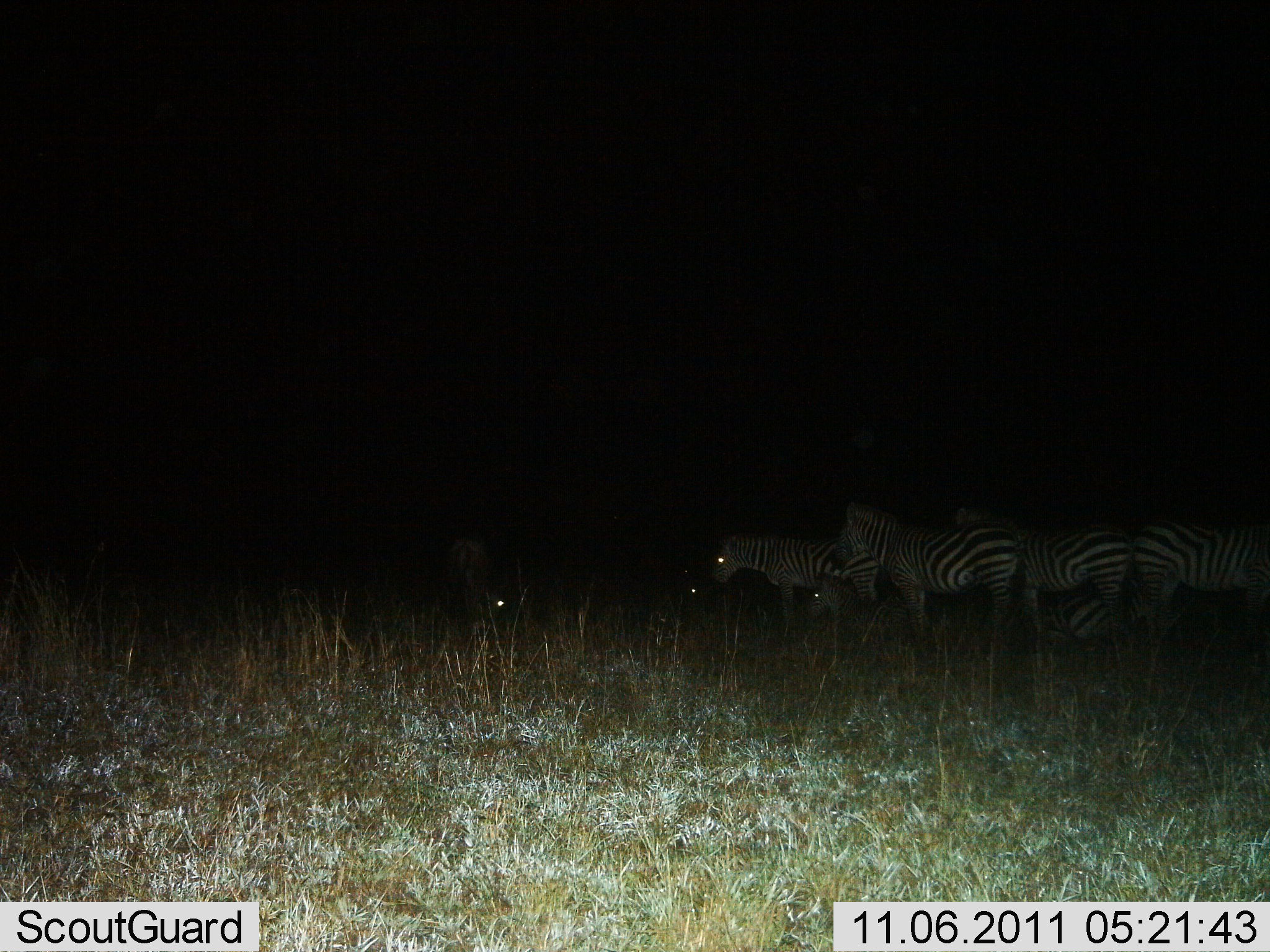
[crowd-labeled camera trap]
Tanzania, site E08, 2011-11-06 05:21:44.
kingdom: Animalia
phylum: Chordata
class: Mammalia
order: Perissodactyla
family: Equidae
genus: Equus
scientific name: Equus quagga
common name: plains zebra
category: zebra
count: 7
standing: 85%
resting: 46%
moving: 31%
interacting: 8%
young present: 15%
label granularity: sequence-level